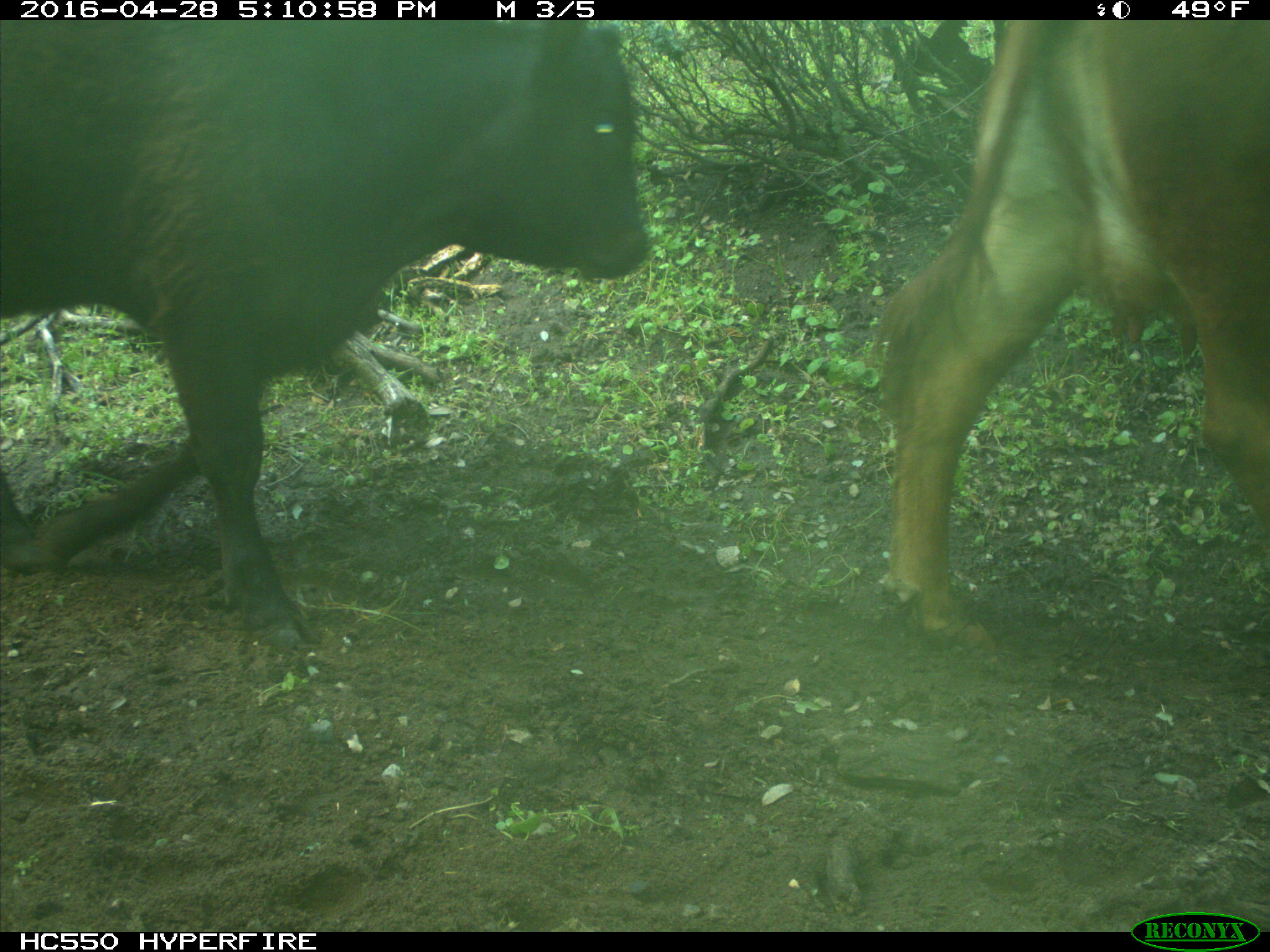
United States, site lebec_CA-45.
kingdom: Animalia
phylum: Chordata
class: Mammalia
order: Artiodactyla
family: Bovidae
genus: Bos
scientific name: Bos taurus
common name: domestic cow